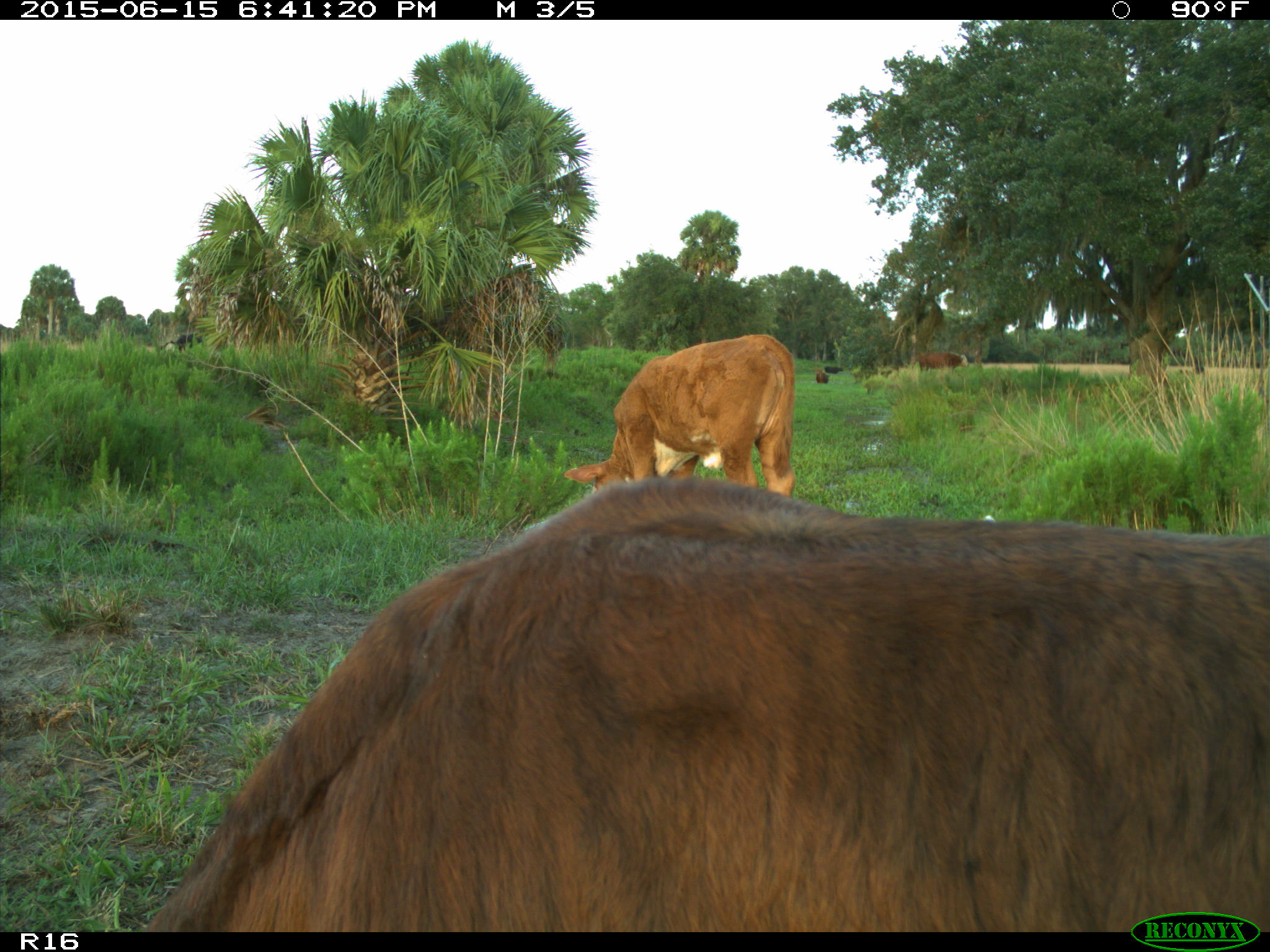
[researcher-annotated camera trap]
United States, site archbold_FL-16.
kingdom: Animalia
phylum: Chordata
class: Mammalia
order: Artiodactyla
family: Bovidae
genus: Bos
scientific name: Bos taurus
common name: domestic cow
Bos taurus (domestic cow).